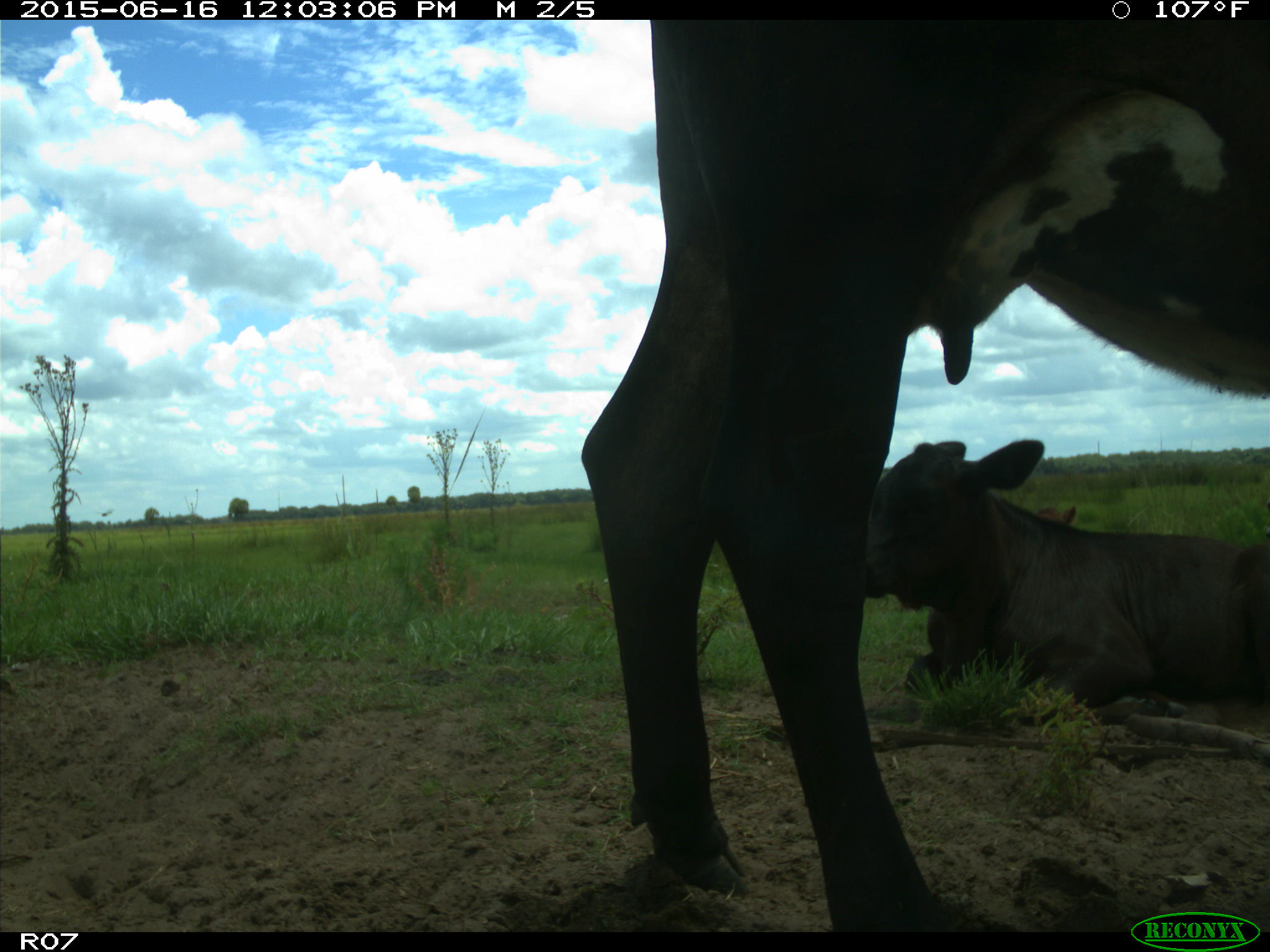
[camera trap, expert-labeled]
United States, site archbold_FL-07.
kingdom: Animalia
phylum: Chordata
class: Mammalia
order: Artiodactyla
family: Bovidae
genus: Bos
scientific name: Bos taurus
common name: domestic cow